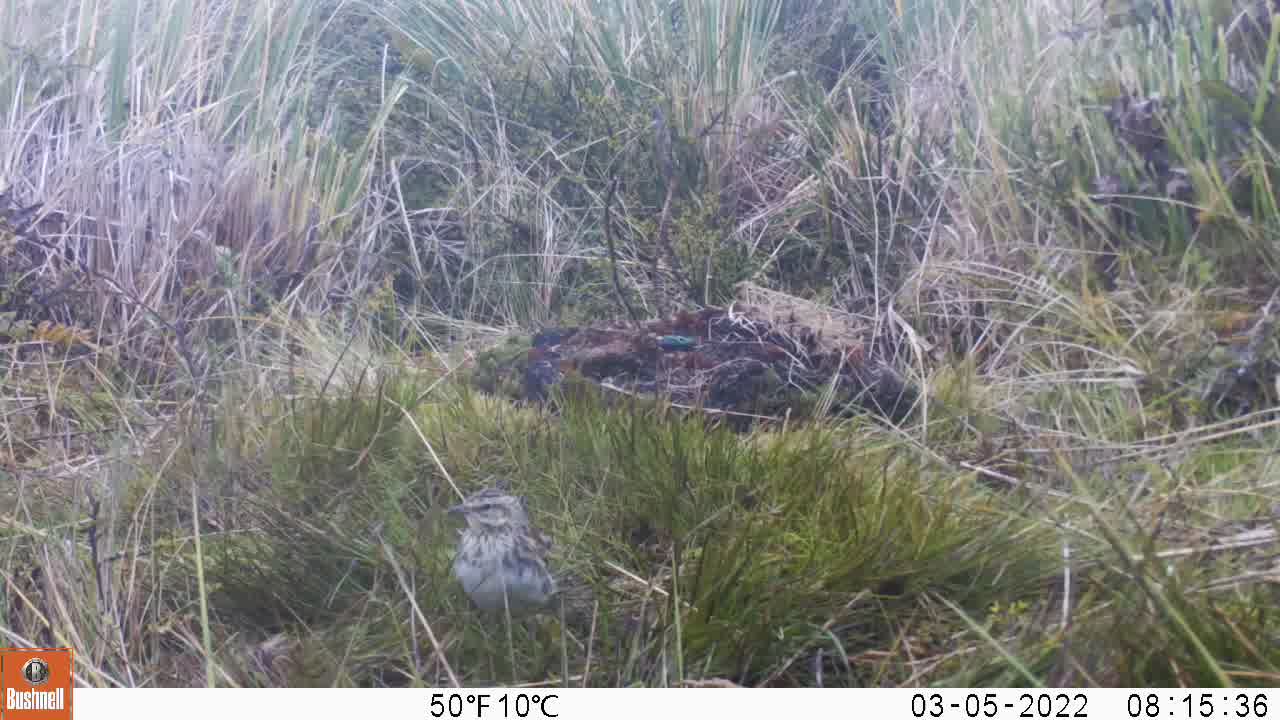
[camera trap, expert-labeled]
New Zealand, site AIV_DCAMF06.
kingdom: Animalia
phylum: Chordata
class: Aves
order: Passeriformes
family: Motacillidae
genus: Anthus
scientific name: Anthus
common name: pipit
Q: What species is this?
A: Pipit (Anthus).